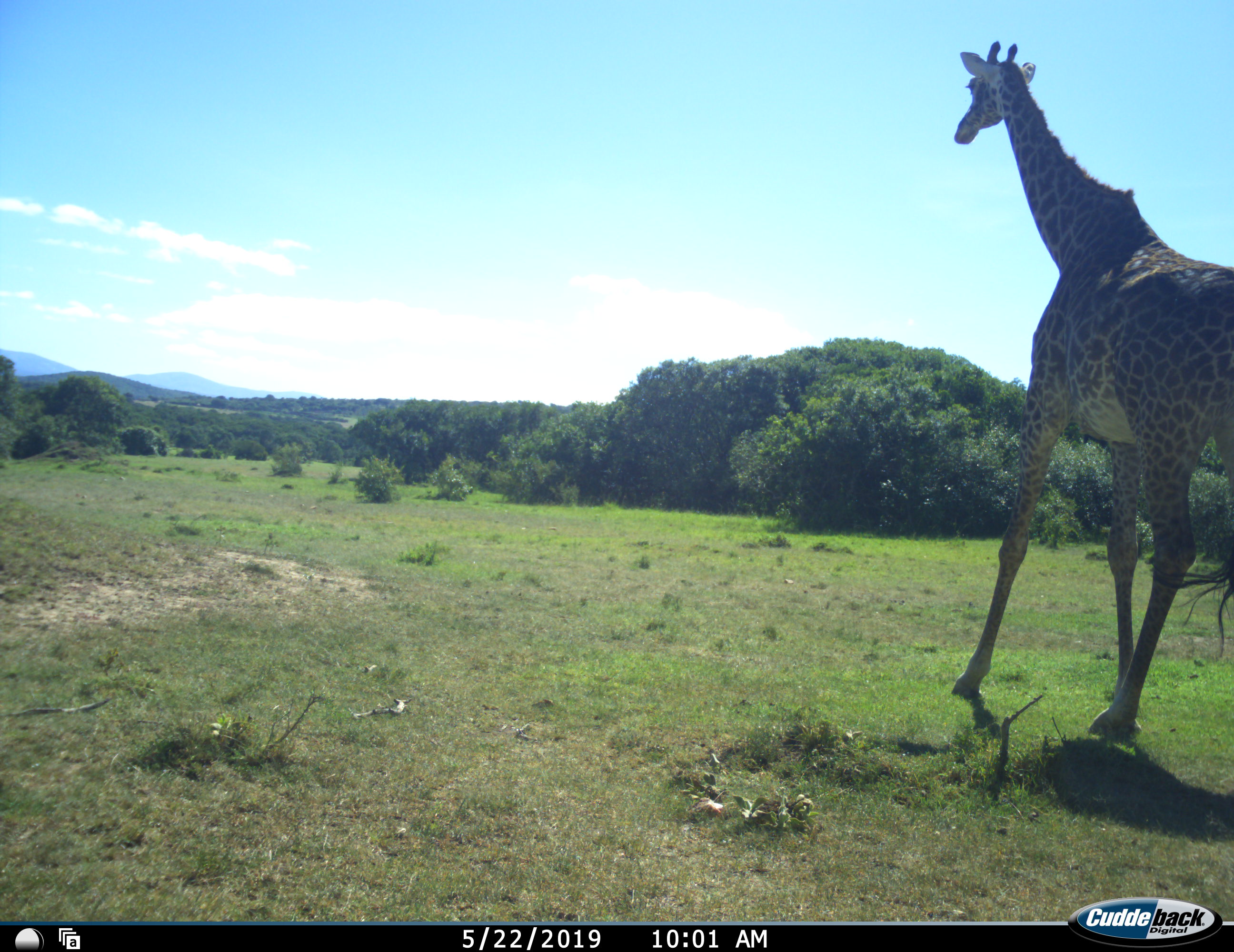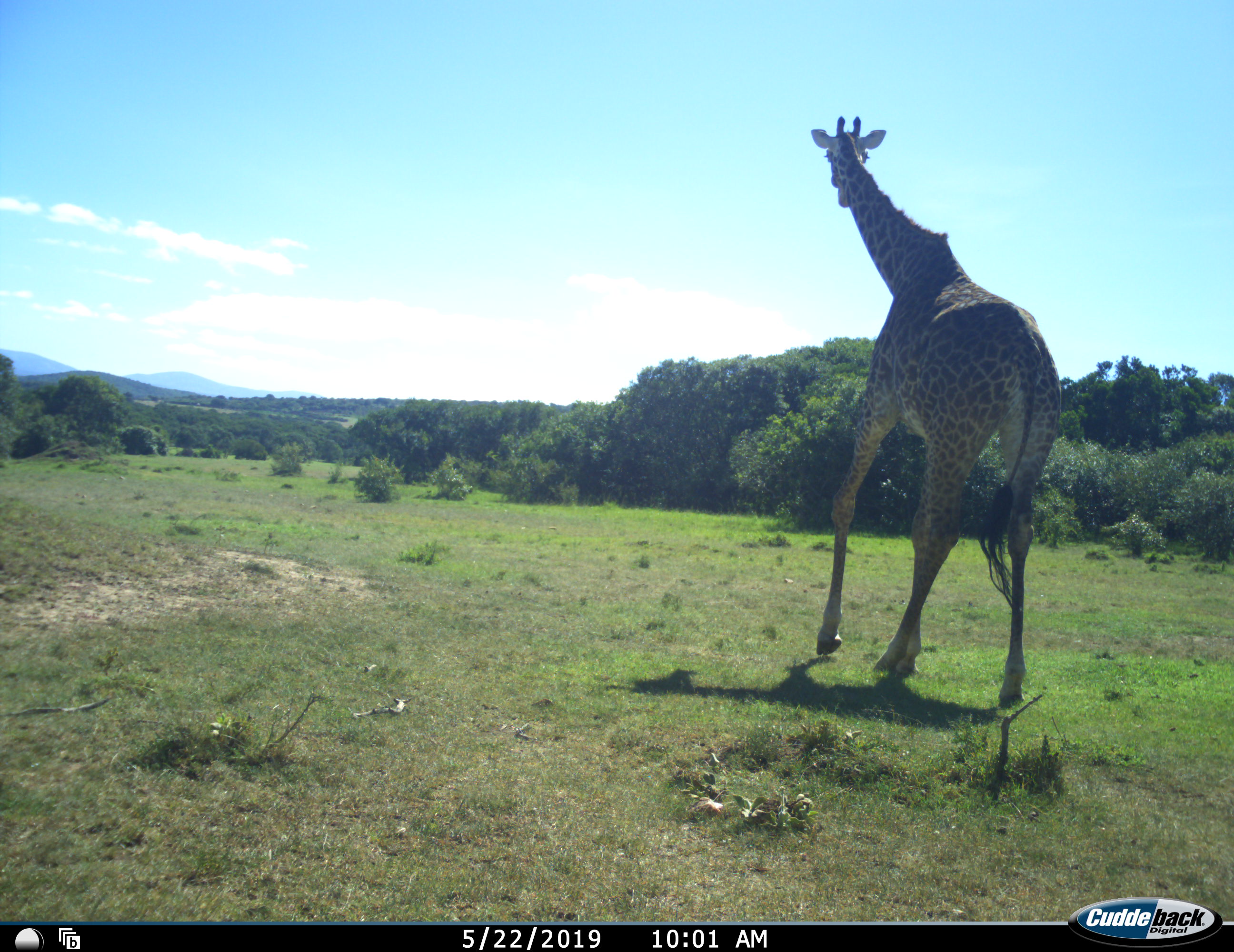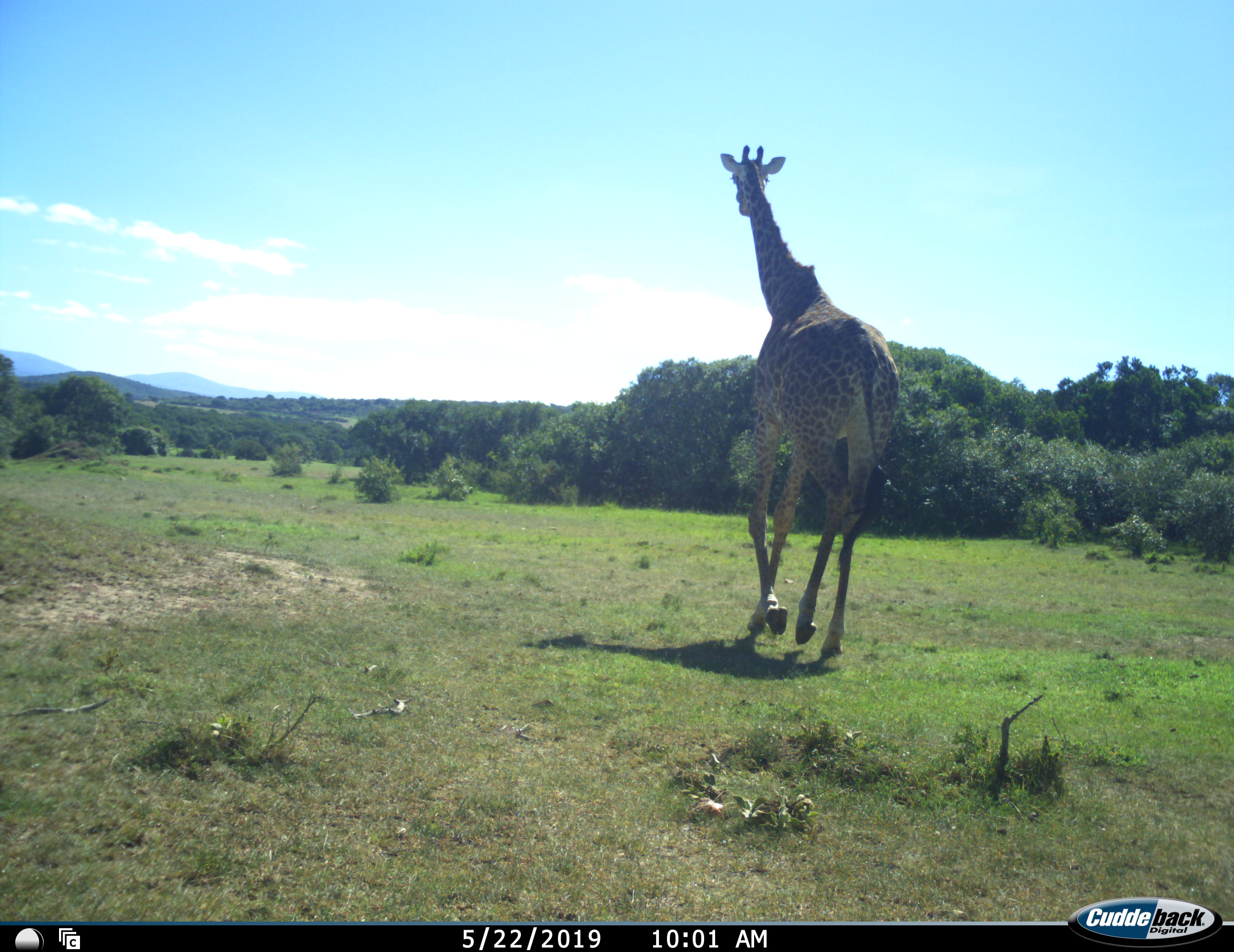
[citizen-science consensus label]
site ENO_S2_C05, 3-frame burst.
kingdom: Animalia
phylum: Chordata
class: Mammalia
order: Artiodactyla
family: Giraffidae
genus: Giraffa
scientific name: Giraffa camelopardalis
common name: giraffe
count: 1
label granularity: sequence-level